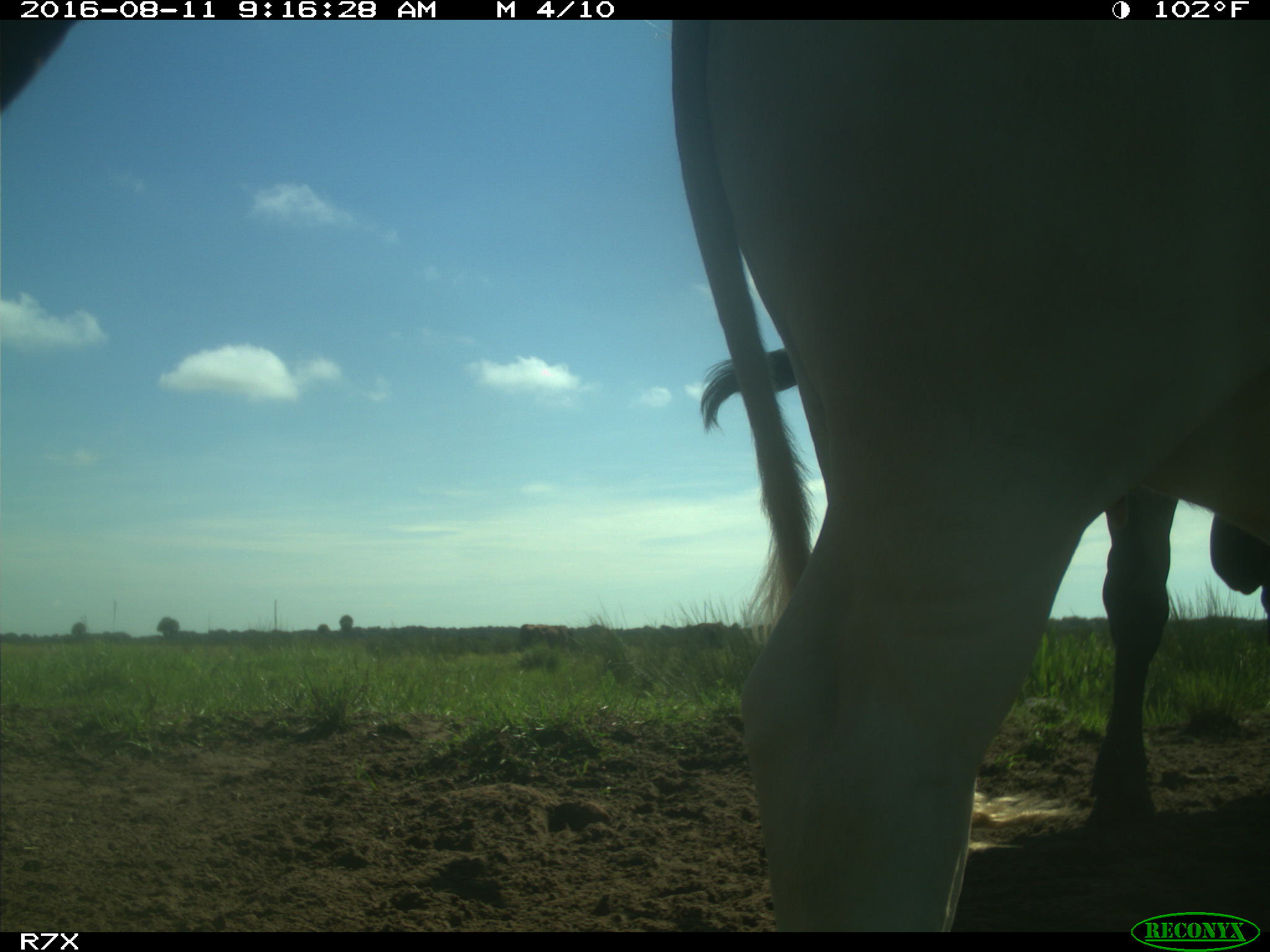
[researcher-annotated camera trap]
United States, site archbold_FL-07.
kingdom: Animalia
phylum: Chordata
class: Mammalia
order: Artiodactyla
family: Bovidae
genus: Bos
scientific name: Bos taurus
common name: domestic cow